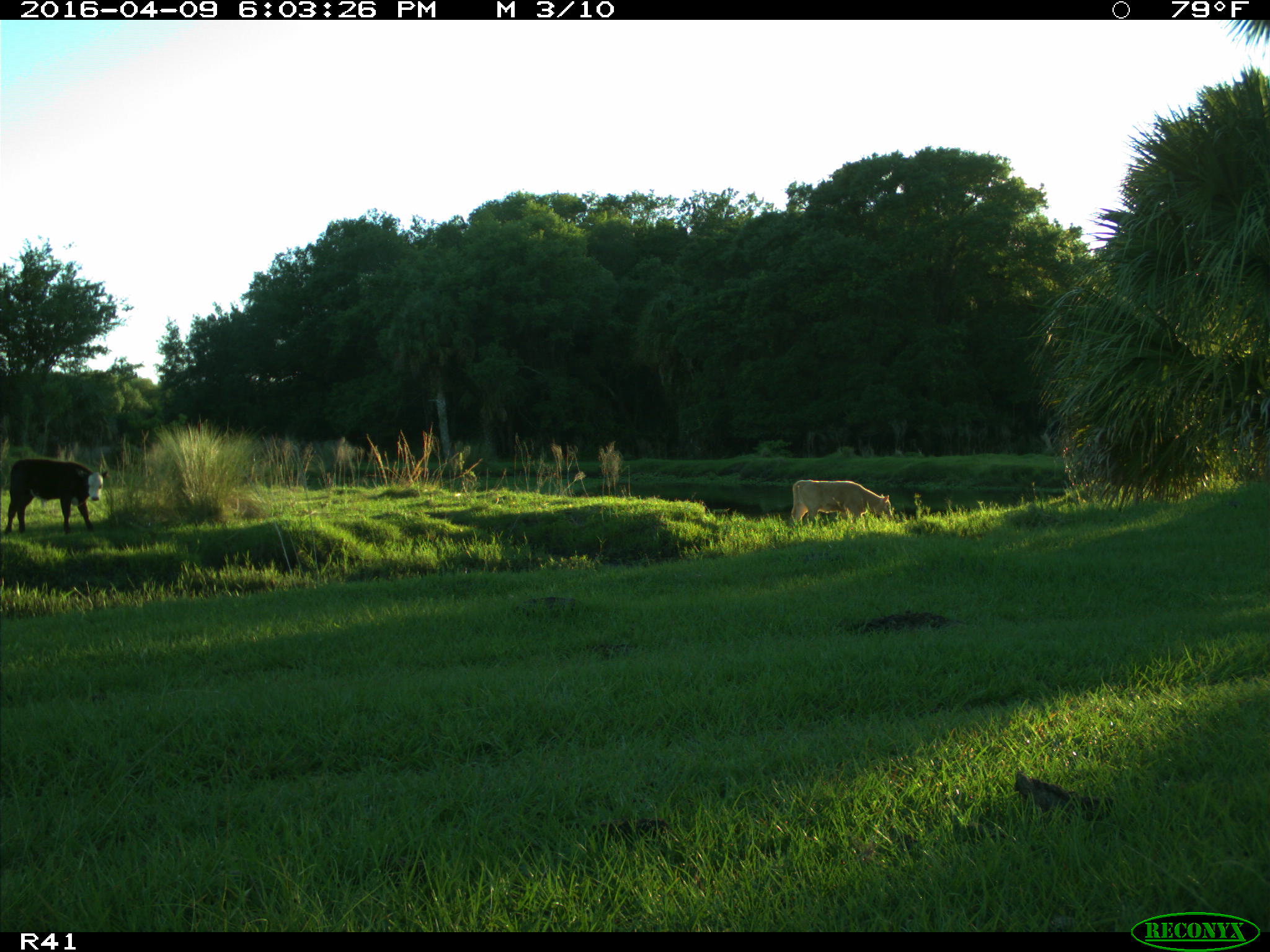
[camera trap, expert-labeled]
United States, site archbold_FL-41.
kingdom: Animalia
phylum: Chordata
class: Mammalia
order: Artiodactyla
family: Bovidae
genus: Bos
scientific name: Bos taurus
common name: domestic cow